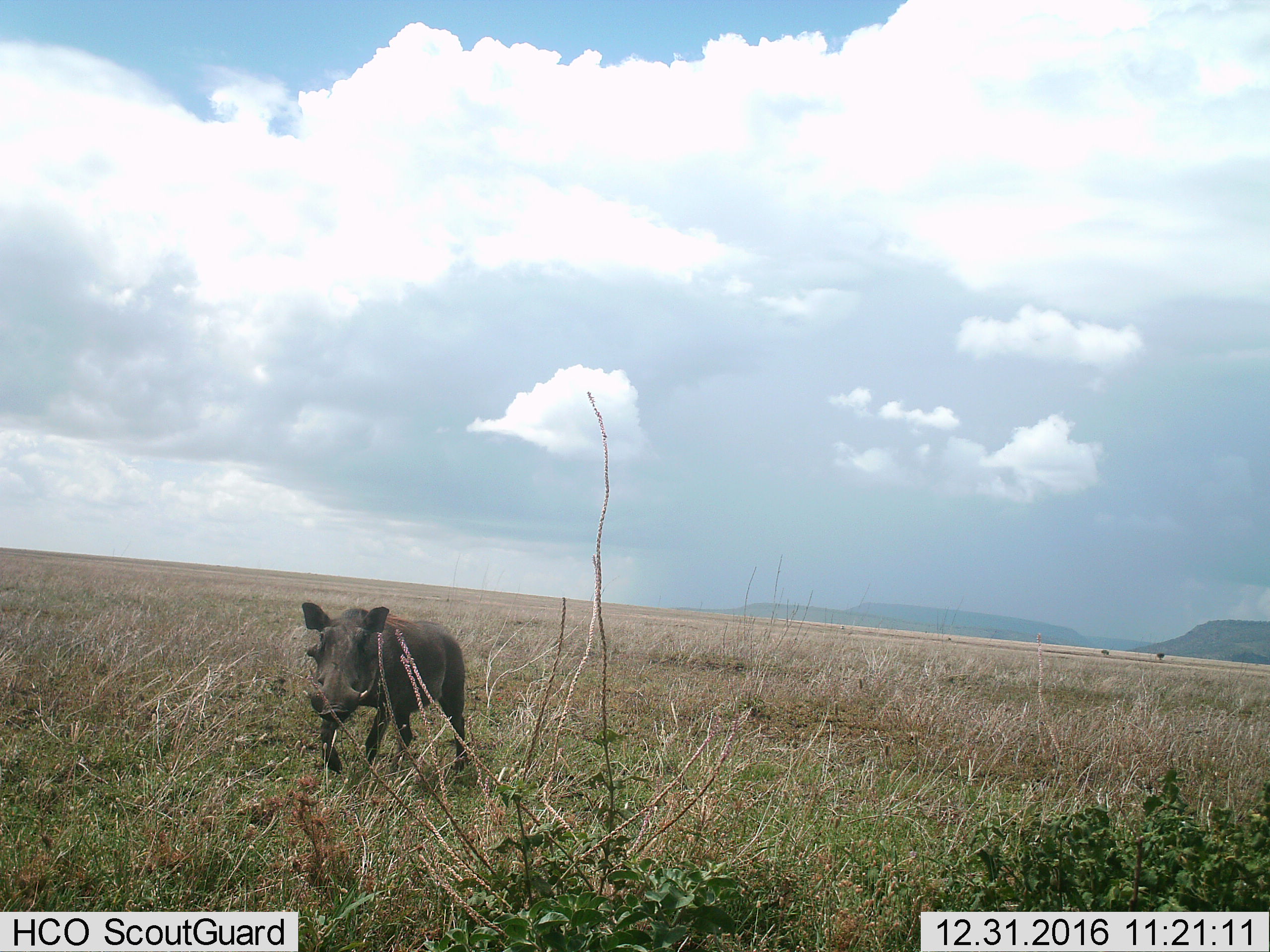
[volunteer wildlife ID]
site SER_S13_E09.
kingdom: Animalia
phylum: Chordata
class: Mammalia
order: Artiodactyla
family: Suidae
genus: Phacochoerus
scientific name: Phacochoerus africanus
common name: warthog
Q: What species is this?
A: Warthog (Phacochoerus africanus).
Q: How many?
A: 1.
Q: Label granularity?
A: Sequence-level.